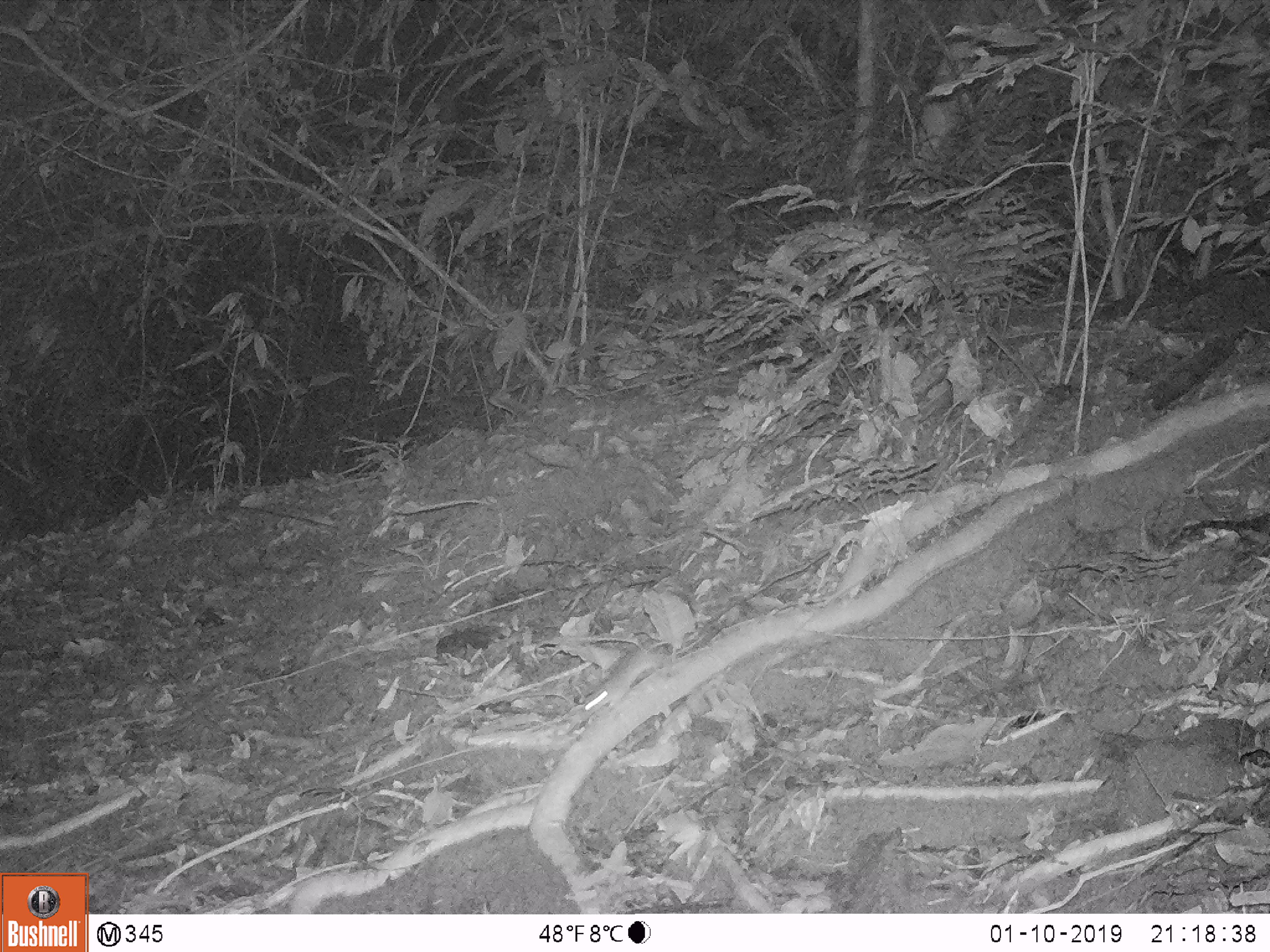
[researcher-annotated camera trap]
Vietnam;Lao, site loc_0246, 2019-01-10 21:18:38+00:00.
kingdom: Animalia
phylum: Chordata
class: Mammalia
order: Rodentia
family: Muridae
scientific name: Muridae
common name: old-world mice and rats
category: unidentified murid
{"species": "unidentified murid (old-world mice and rats) (Muridae)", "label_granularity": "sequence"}